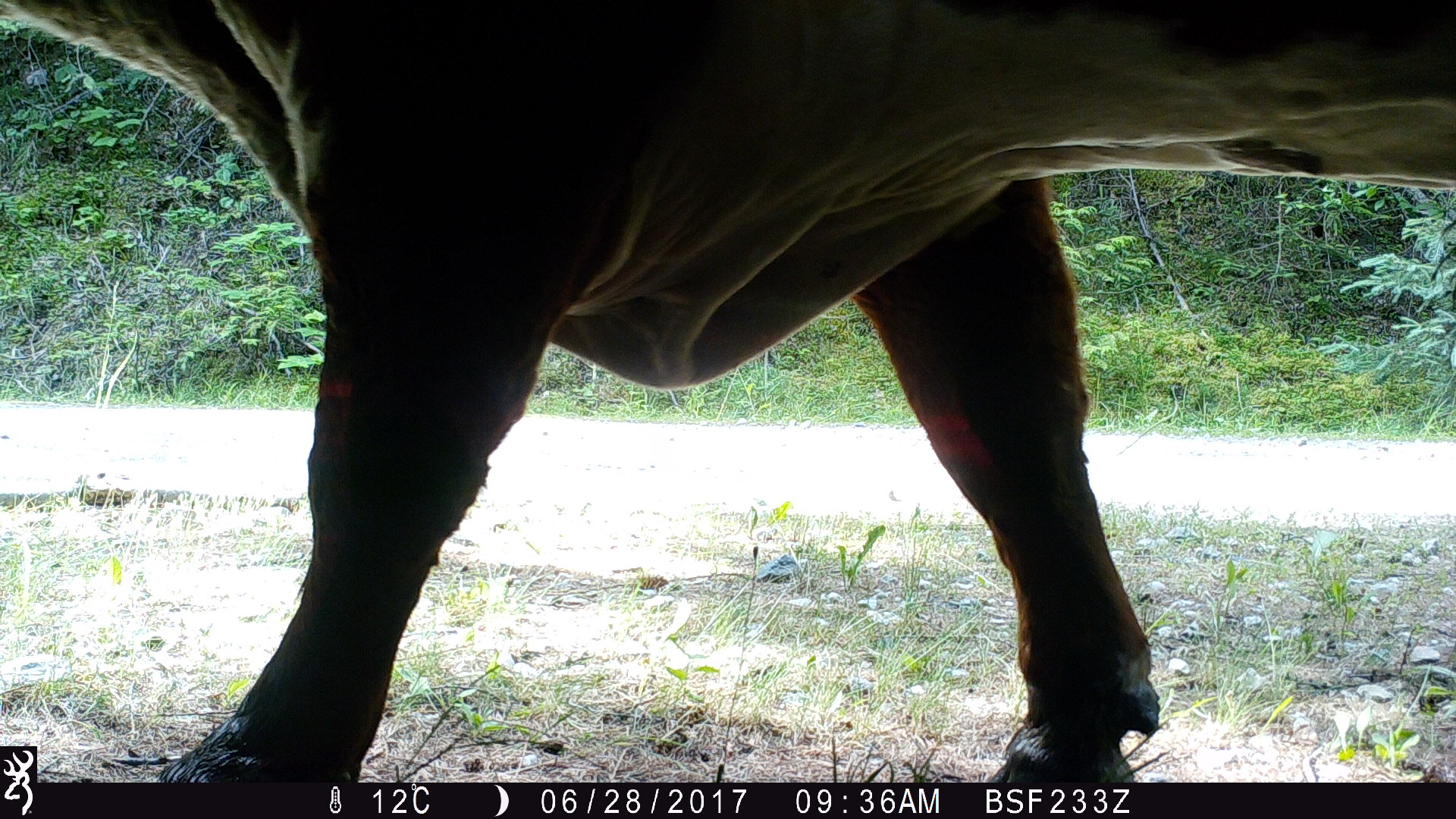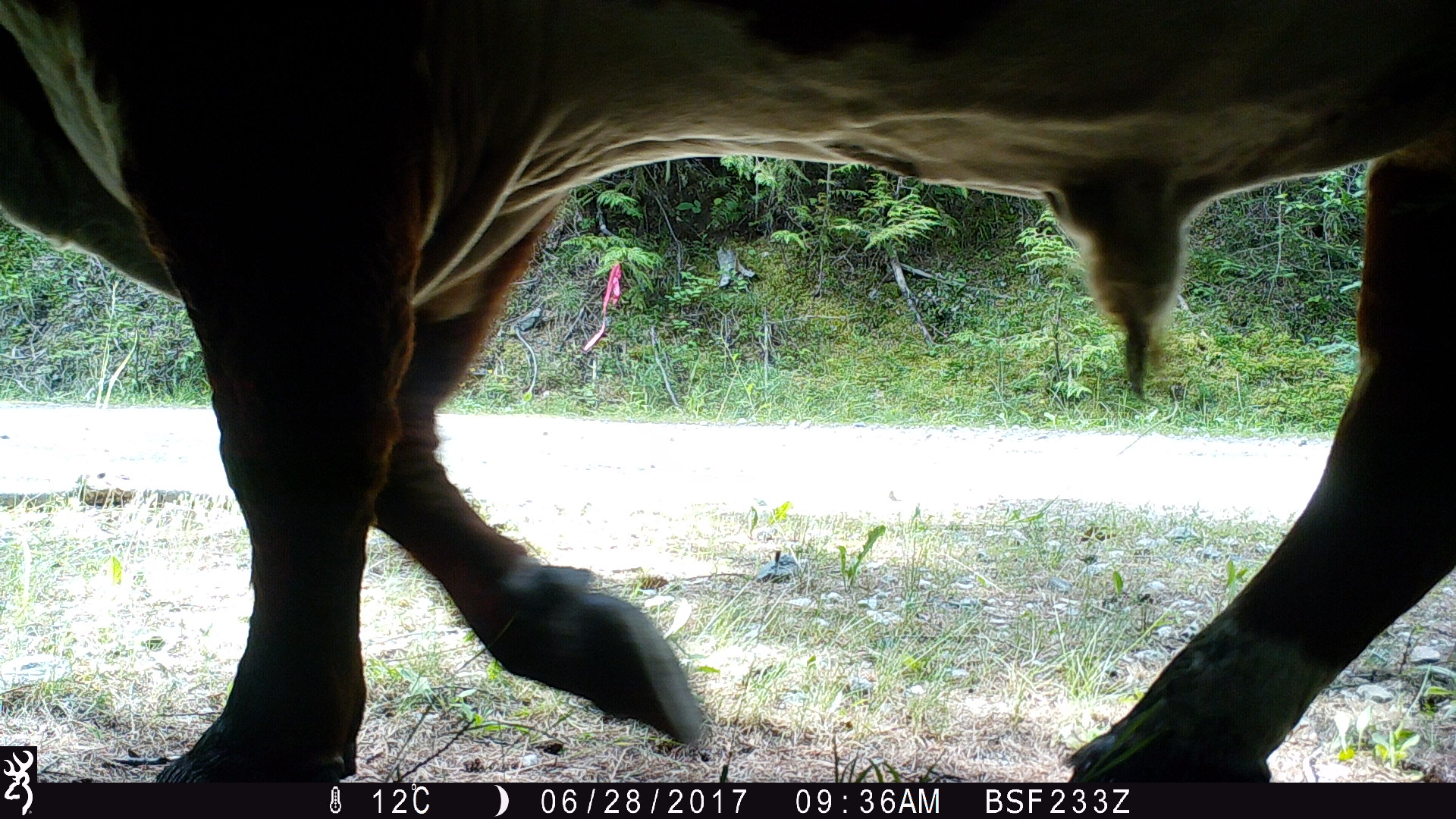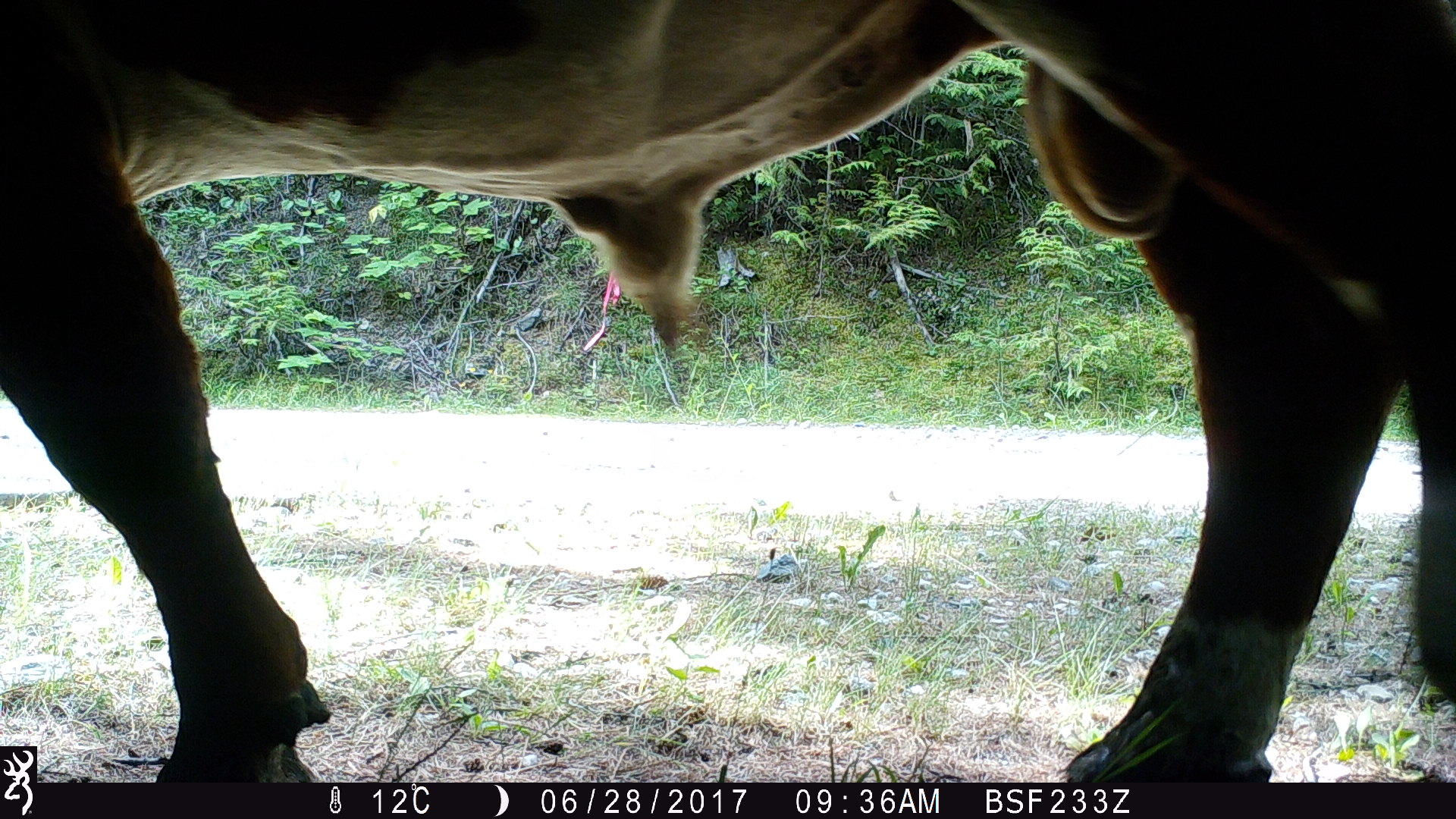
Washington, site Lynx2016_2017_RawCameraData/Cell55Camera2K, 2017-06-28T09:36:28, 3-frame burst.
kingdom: Animalia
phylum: Chordata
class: Mammalia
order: Artiodactyla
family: Bovidae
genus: Bos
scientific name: Bos taurus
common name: domestic cattle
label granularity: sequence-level